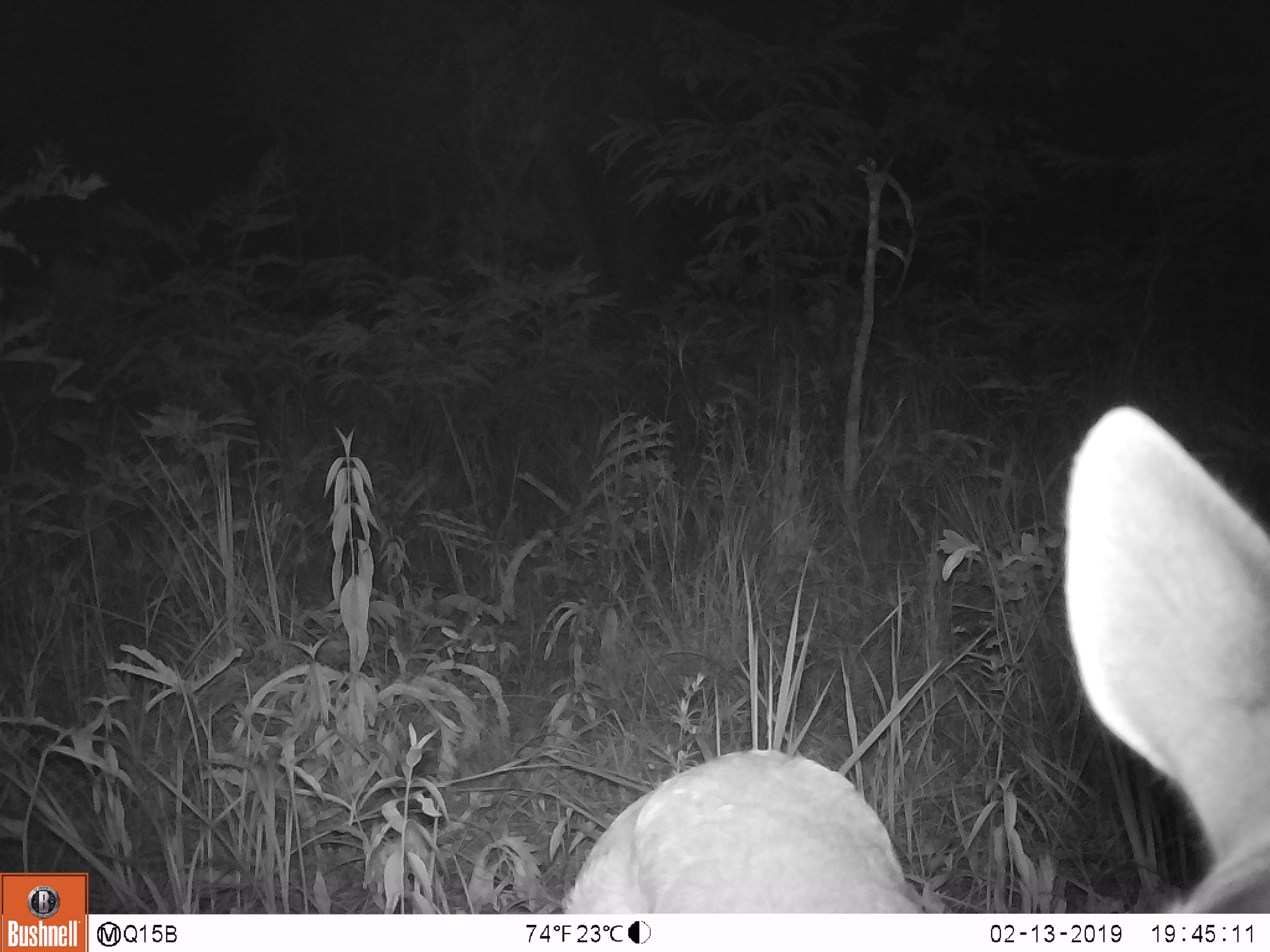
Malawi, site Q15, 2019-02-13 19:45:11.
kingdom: Animalia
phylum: Chordata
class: Mammalia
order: Artiodactyla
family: Bovidae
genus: Redunca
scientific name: Redunca arundinum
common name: southern reedbuck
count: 1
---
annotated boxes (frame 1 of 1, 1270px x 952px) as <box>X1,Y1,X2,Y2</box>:
southern reedbuck: <box>553,401,1262,910</box>